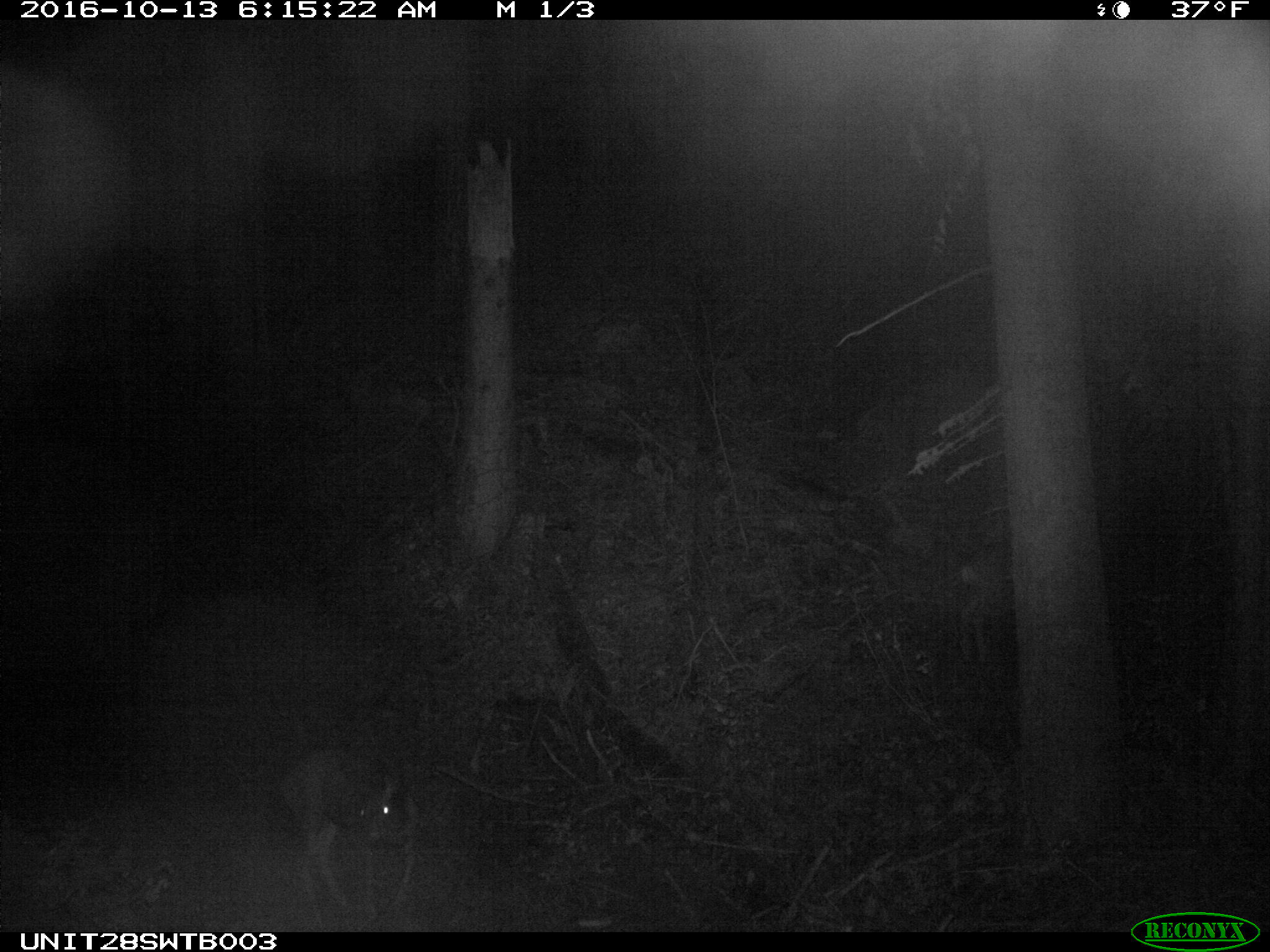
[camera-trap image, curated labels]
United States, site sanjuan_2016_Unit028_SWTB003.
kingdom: Animalia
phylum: Chordata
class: Mammalia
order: Artiodactyla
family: Cervidae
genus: Odocoileus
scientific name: Odocoileus hemionus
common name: mule deer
Odocoileus hemionus (mule deer).